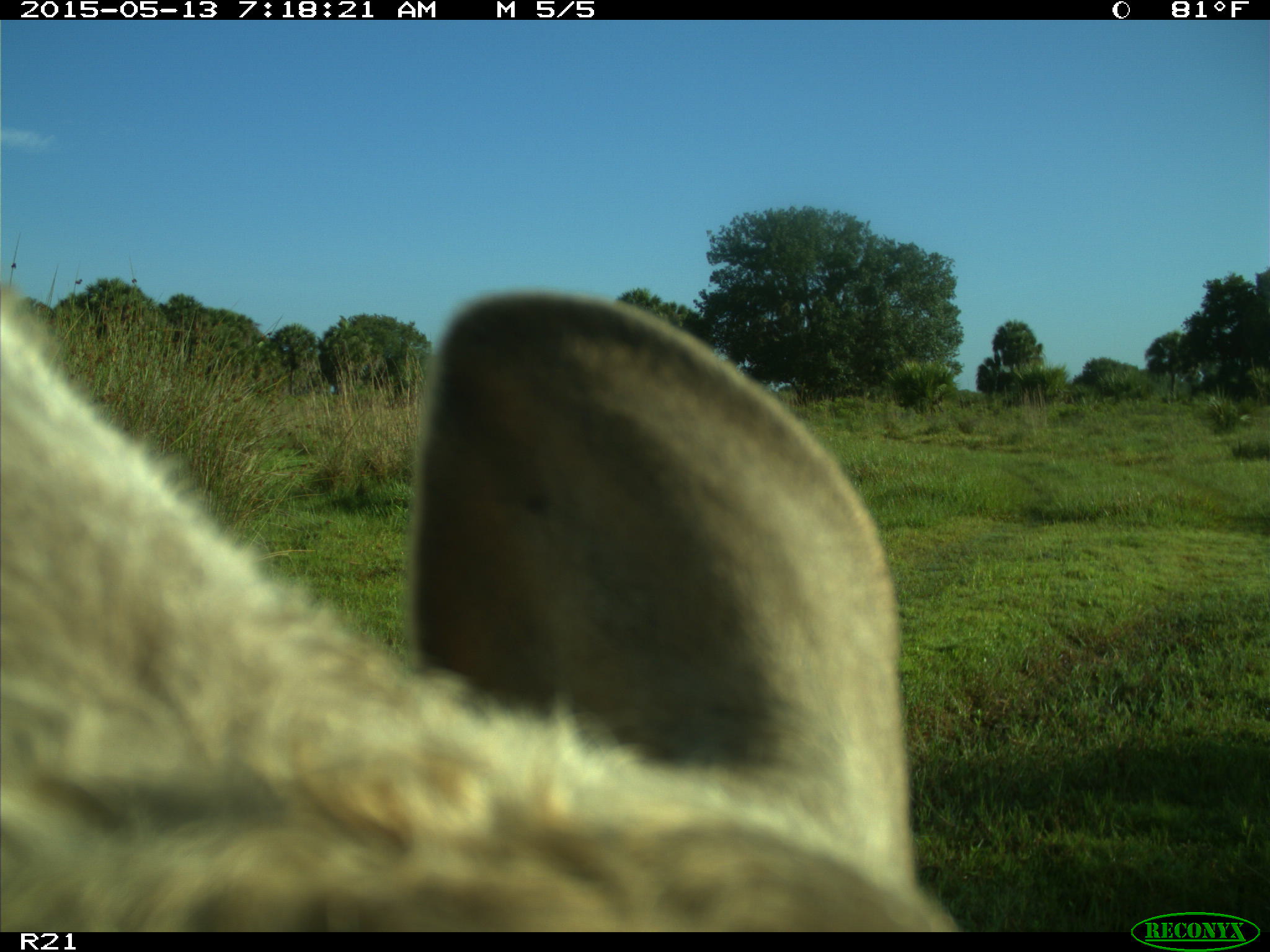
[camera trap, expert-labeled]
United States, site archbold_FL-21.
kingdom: Animalia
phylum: Chordata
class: Mammalia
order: Artiodactyla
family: Bovidae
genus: Bos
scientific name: Bos taurus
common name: domestic cow